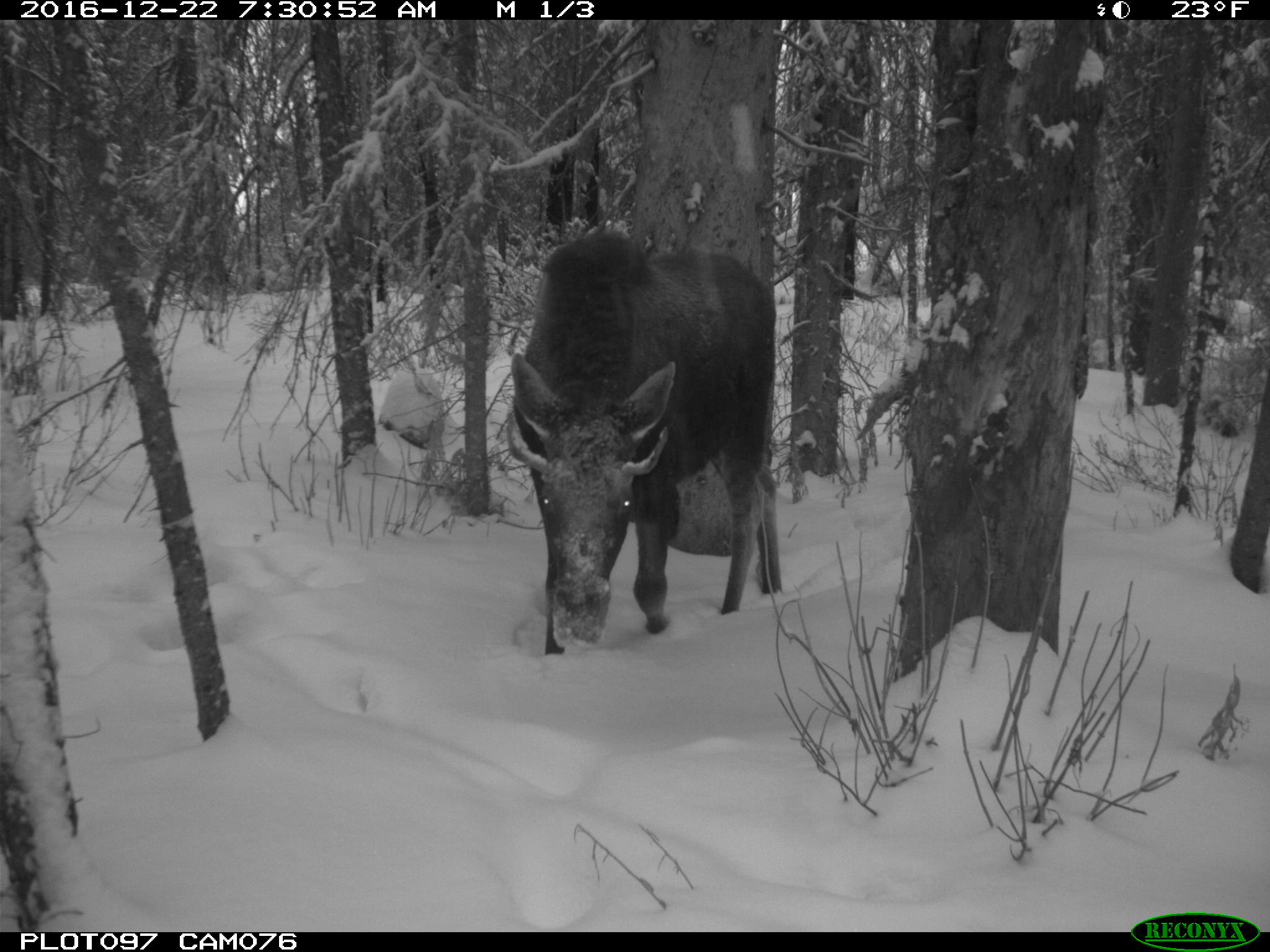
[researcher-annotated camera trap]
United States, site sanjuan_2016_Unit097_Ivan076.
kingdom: Animalia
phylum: Chordata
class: Mammalia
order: Artiodactyla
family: Cervidae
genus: Alces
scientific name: Alces alces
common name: moose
Alces alces (moose).